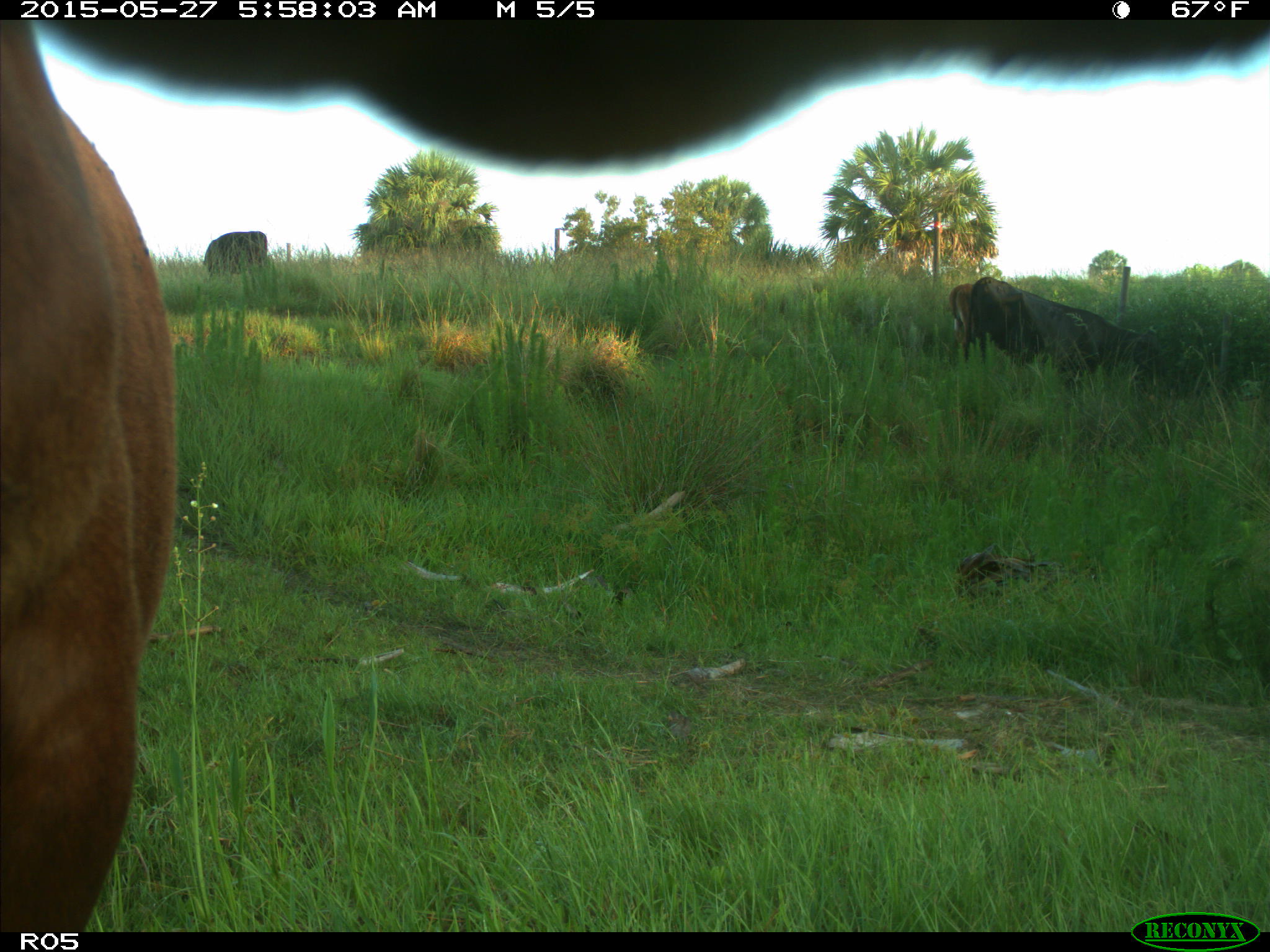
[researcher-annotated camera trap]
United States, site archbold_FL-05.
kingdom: Animalia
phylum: Chordata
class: Mammalia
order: Artiodactyla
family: Bovidae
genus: Bos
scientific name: Bos taurus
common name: domestic cow